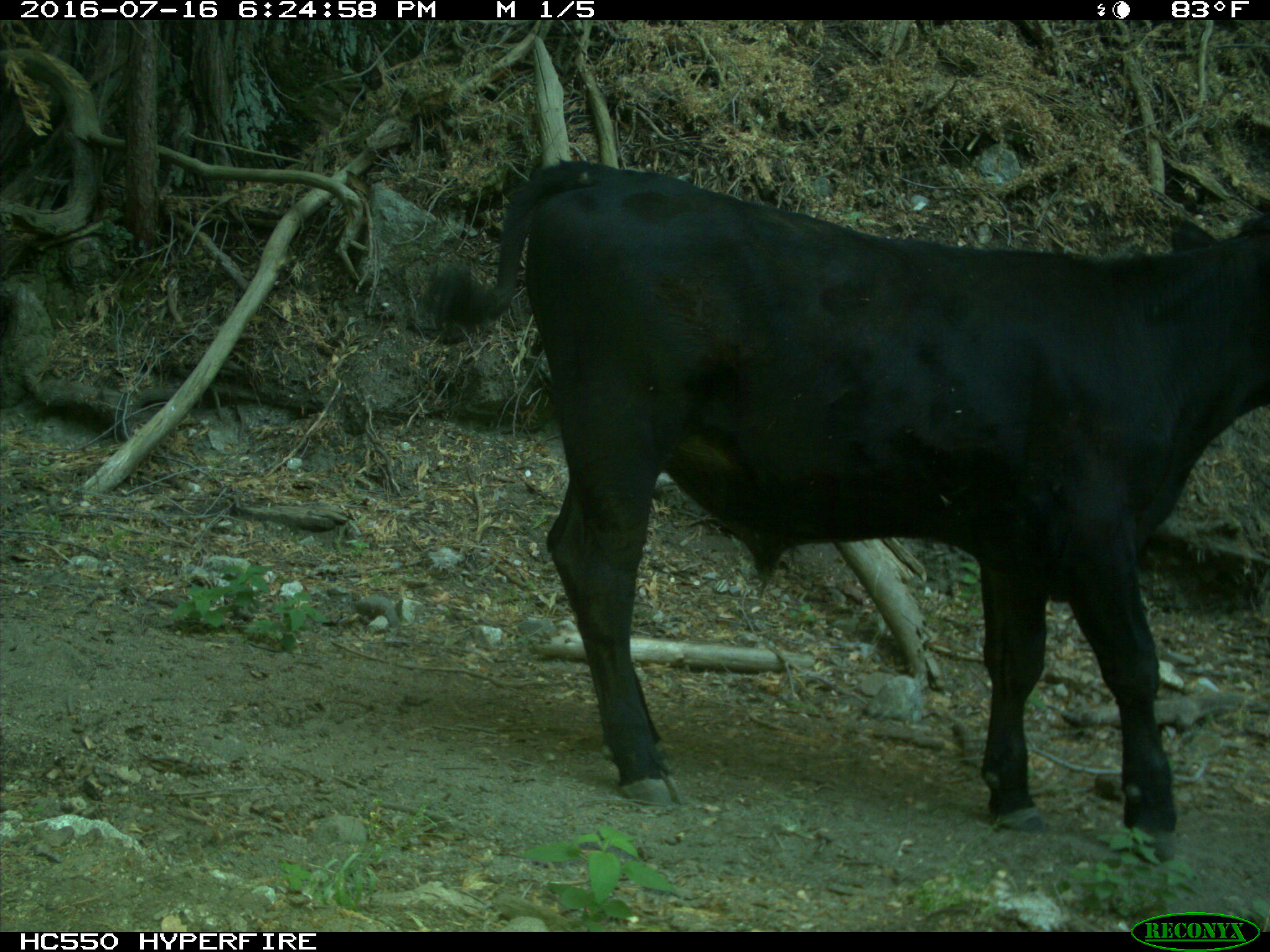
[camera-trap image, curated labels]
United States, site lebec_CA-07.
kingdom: Animalia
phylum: Chordata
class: Mammalia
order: Artiodactyla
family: Bovidae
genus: Bos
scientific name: Bos taurus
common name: domestic cow